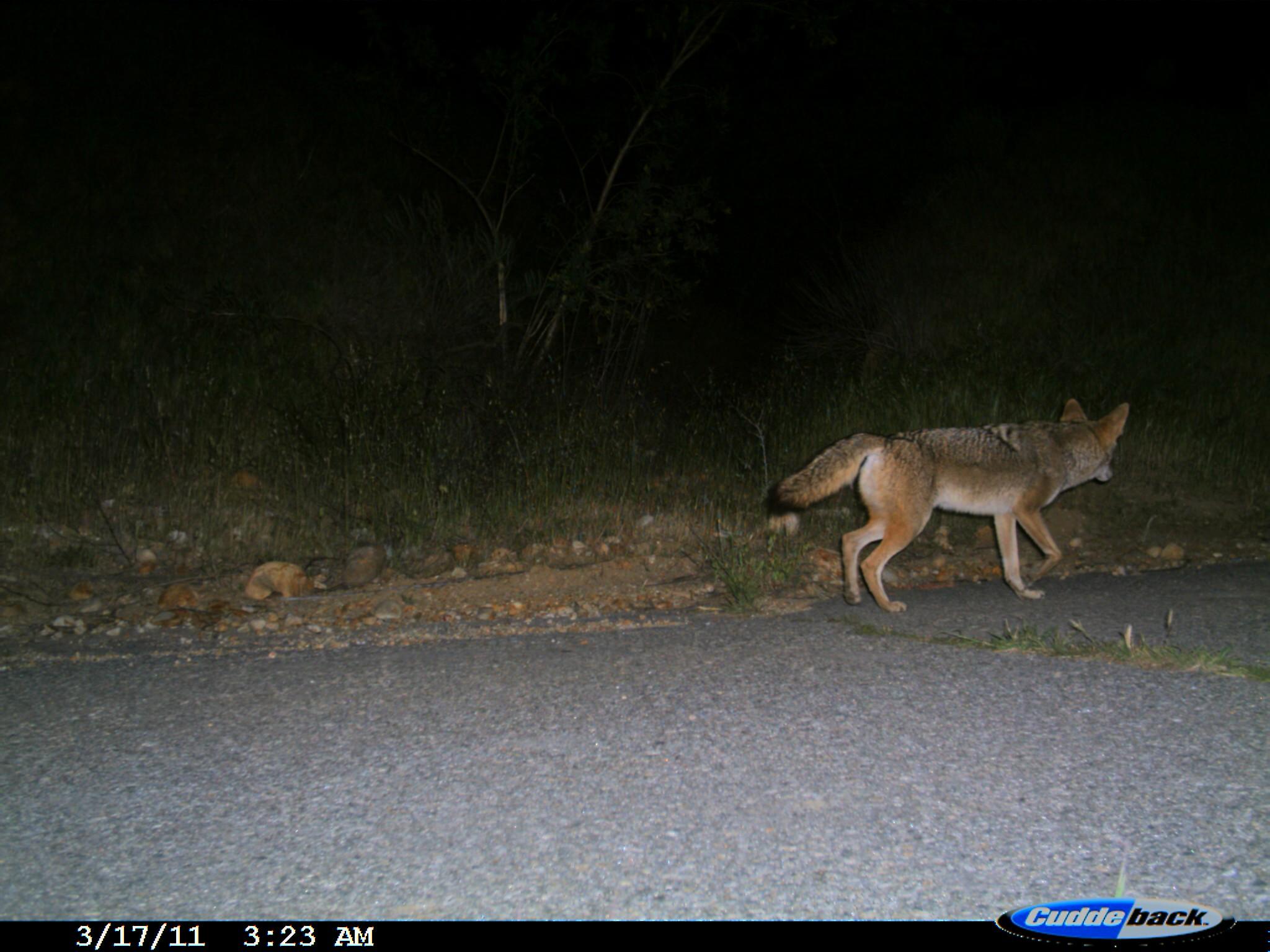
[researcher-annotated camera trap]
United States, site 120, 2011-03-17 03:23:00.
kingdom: Animalia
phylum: Chordata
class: Mammalia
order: Carnivora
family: Canidae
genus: Canis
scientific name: Canis latrans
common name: coyote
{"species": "coyote (Canis latrans)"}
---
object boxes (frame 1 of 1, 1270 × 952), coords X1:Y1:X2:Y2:
coyote: 744:364:1174:639